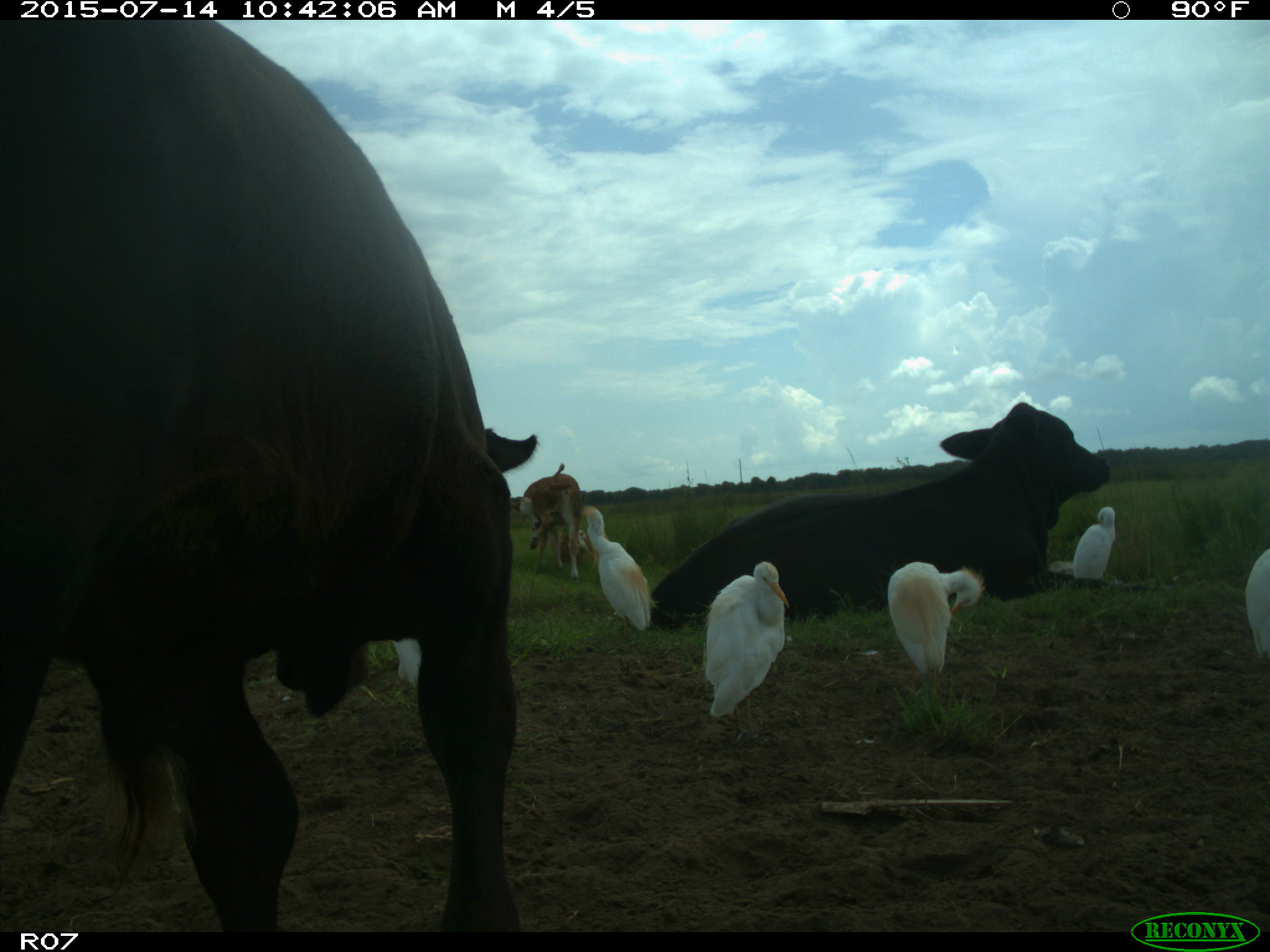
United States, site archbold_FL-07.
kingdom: Animalia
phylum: Chordata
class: Mammalia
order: Artiodactyla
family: Bovidae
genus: Bos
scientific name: Bos taurus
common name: domestic cow